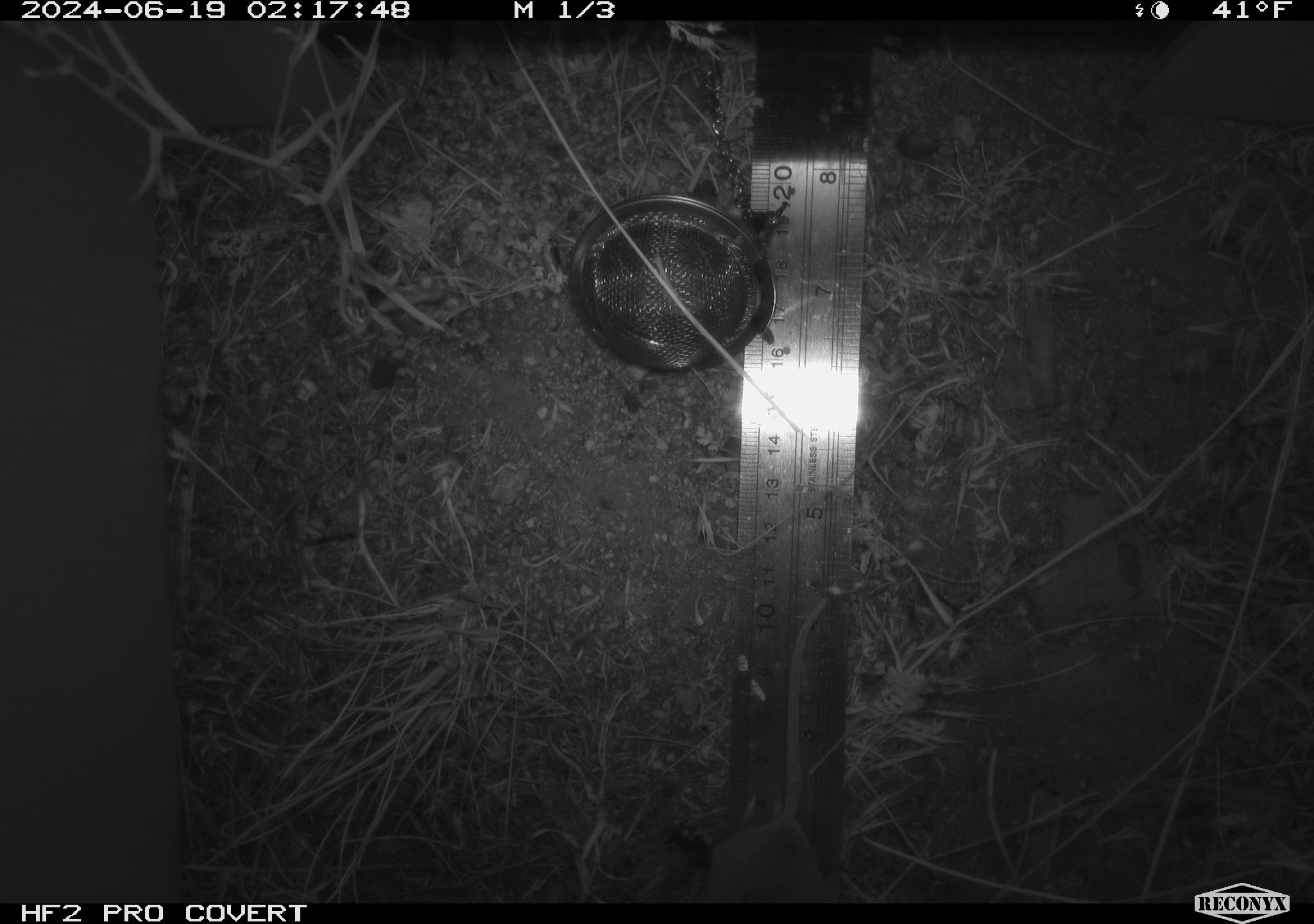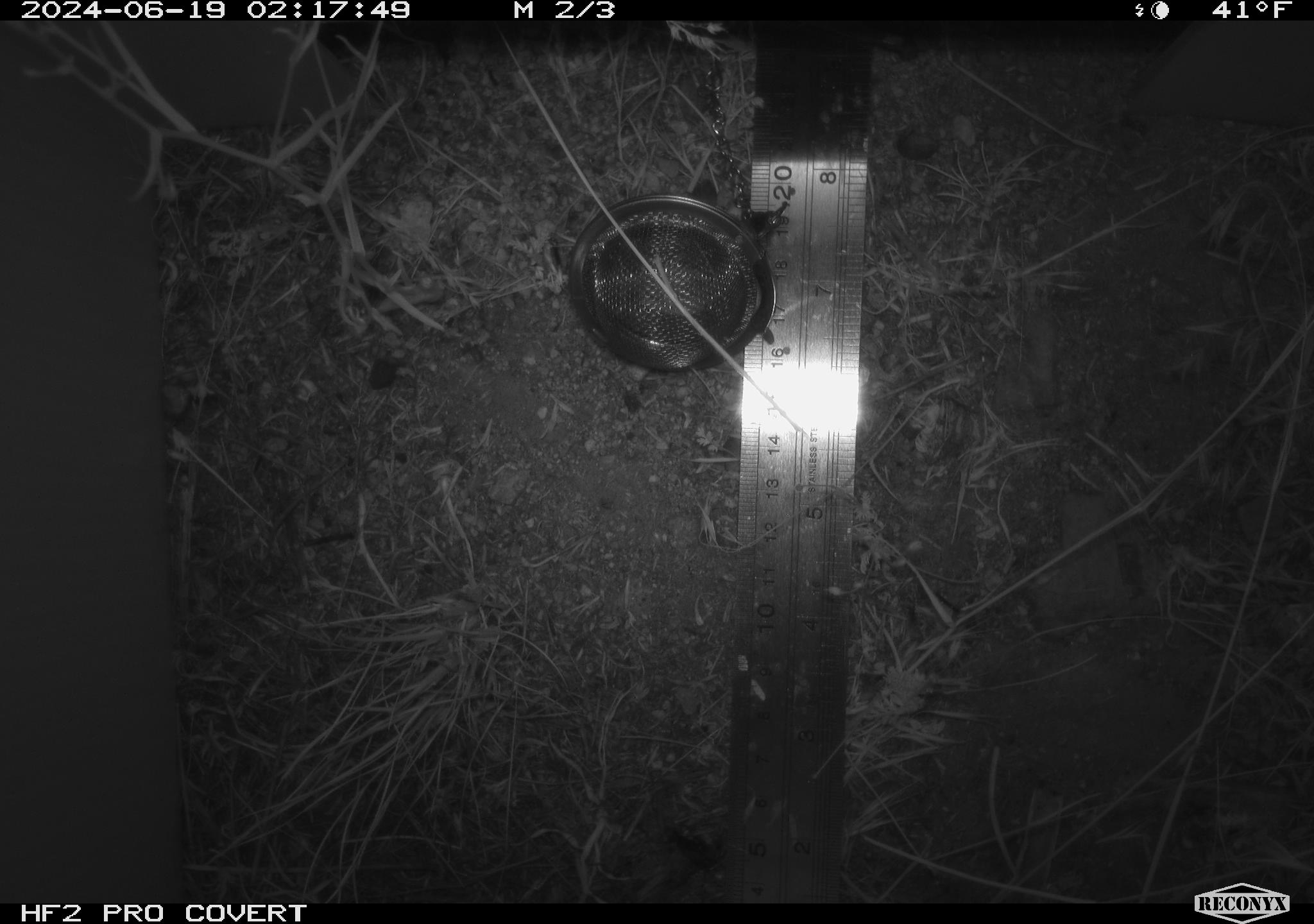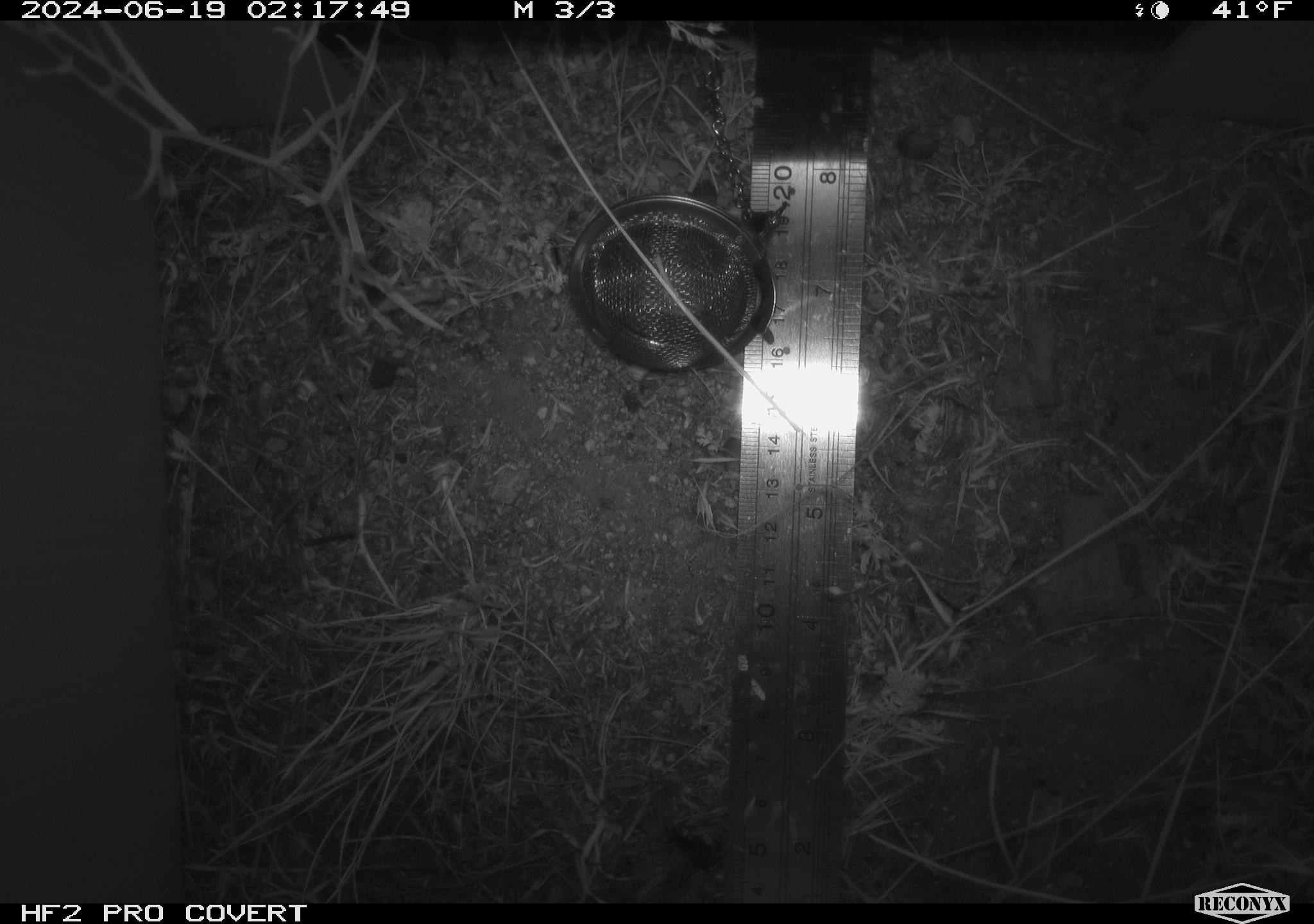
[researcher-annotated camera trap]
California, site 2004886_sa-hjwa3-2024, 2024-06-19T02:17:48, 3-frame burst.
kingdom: Animalia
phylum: Chordata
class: Mammalia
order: Rodentia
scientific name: Rodentia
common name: rodent